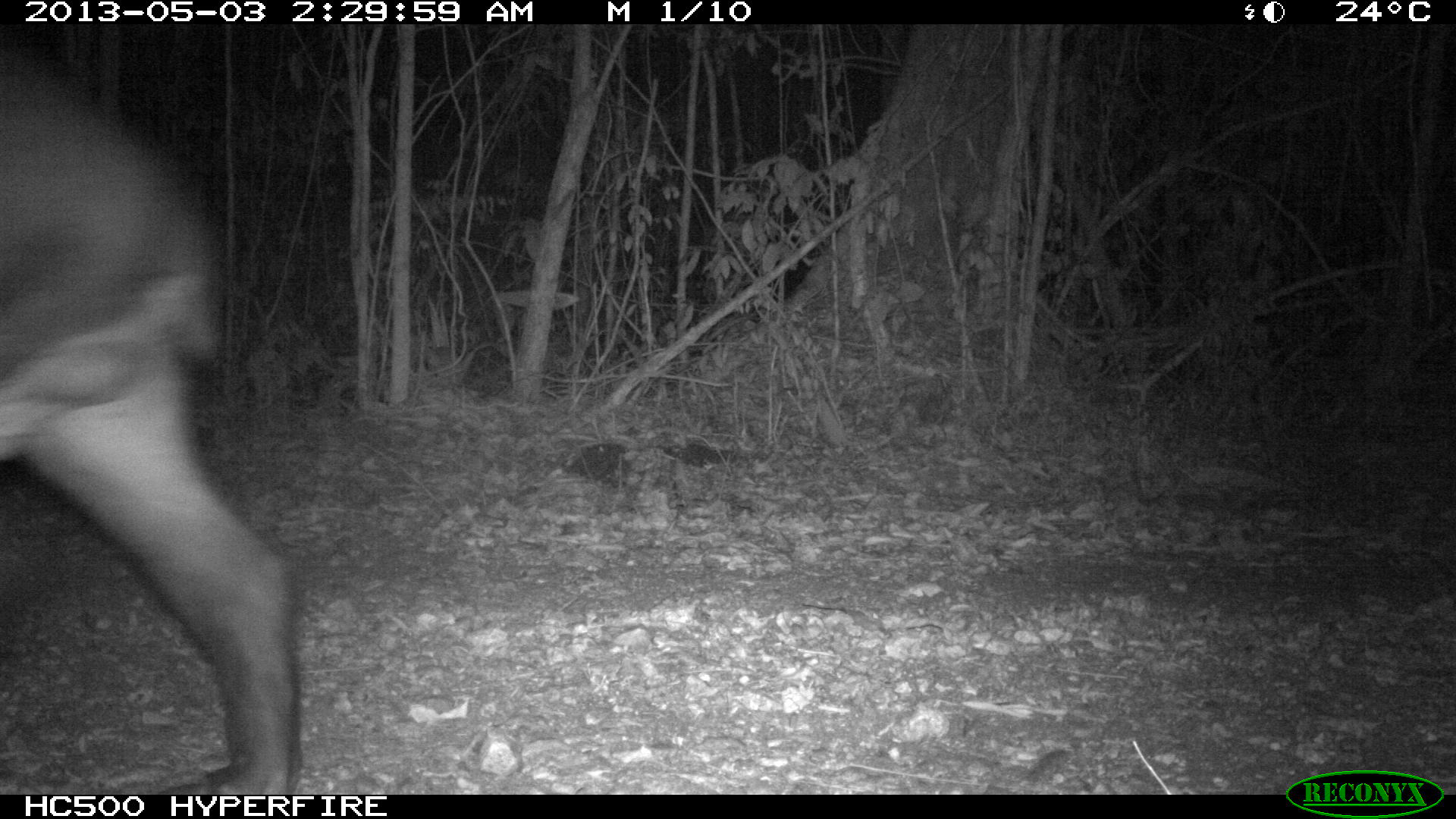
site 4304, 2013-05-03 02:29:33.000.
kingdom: Animalia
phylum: Chordata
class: Mammalia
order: Perissodactyla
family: Tapiridae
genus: Tapirus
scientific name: Tapirus bairdii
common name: baird's tapir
Tapirus bairdii (baird's tapir), count 1.